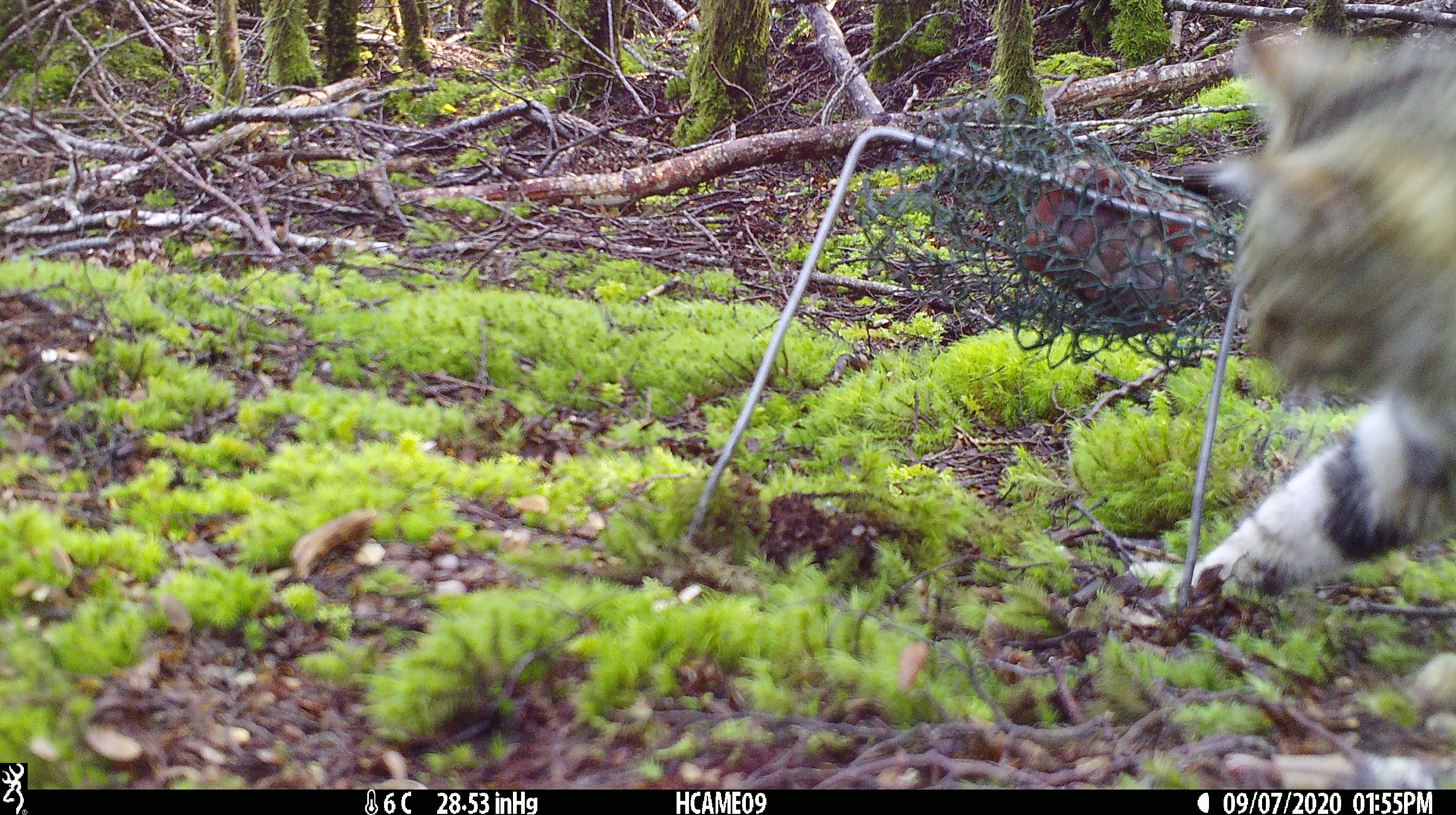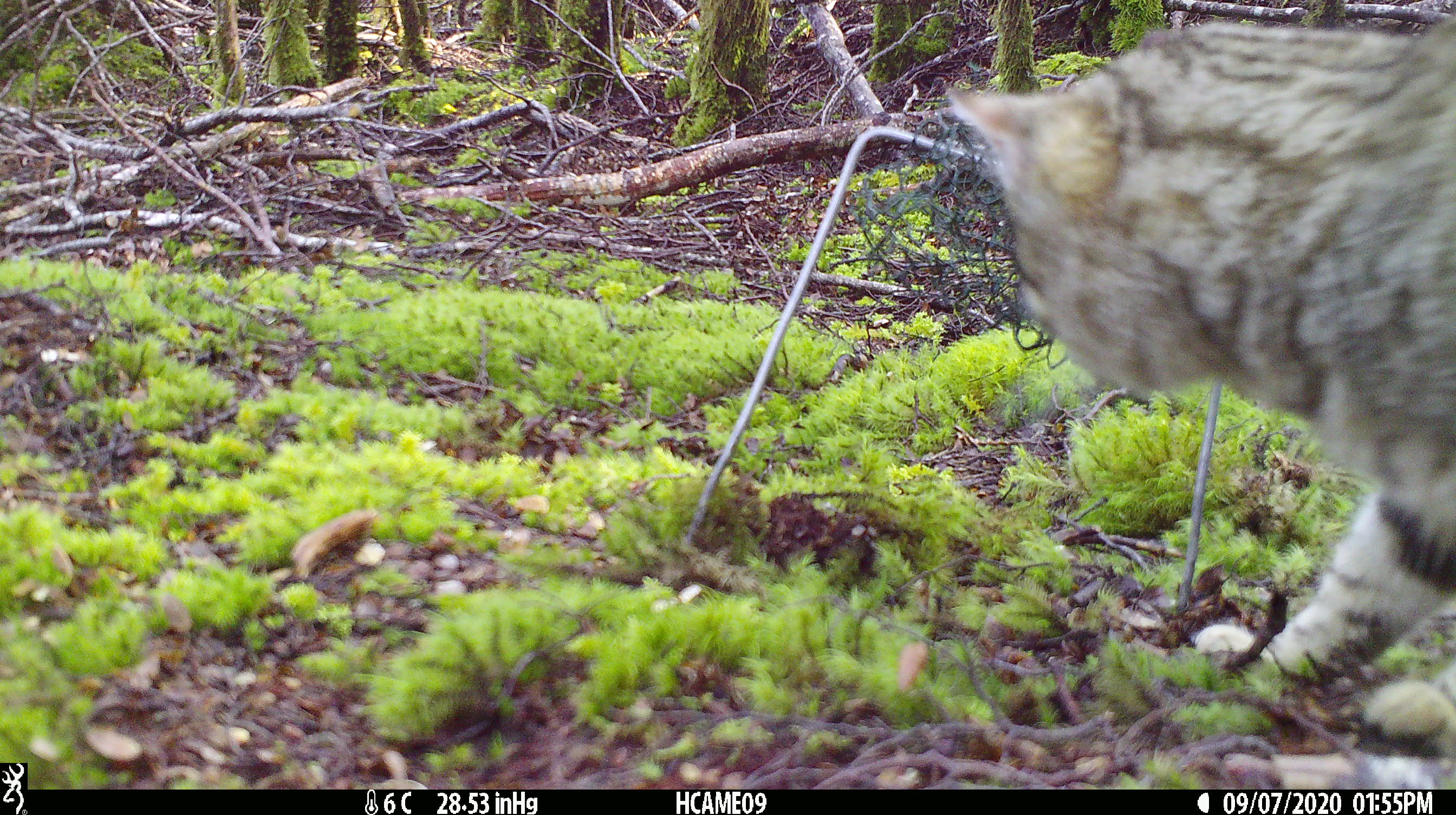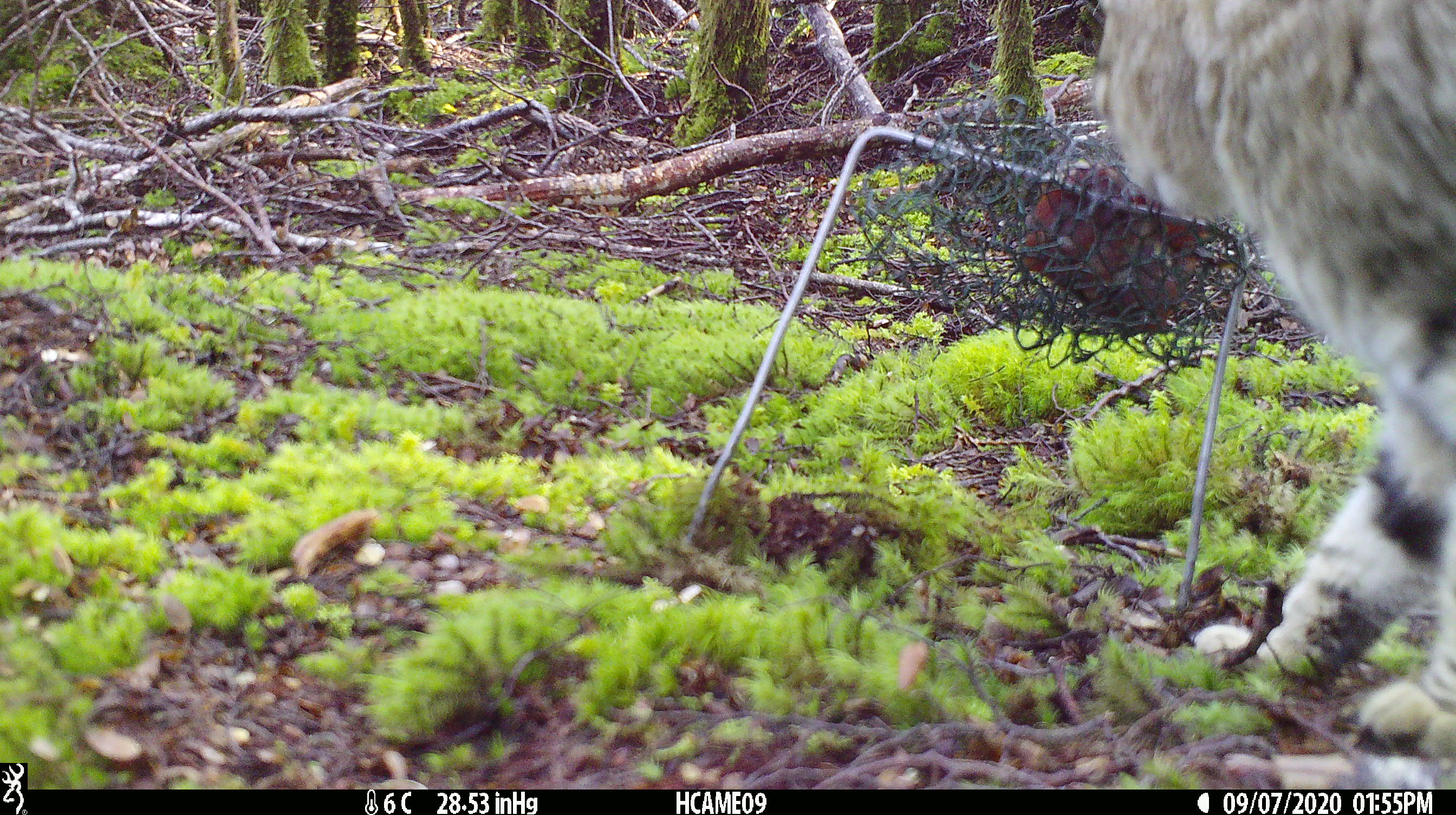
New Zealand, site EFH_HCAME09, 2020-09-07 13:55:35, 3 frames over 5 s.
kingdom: Animalia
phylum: Chordata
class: Mammalia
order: Carnivora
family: Felidae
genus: Felis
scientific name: Felis catus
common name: domestic cat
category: cat